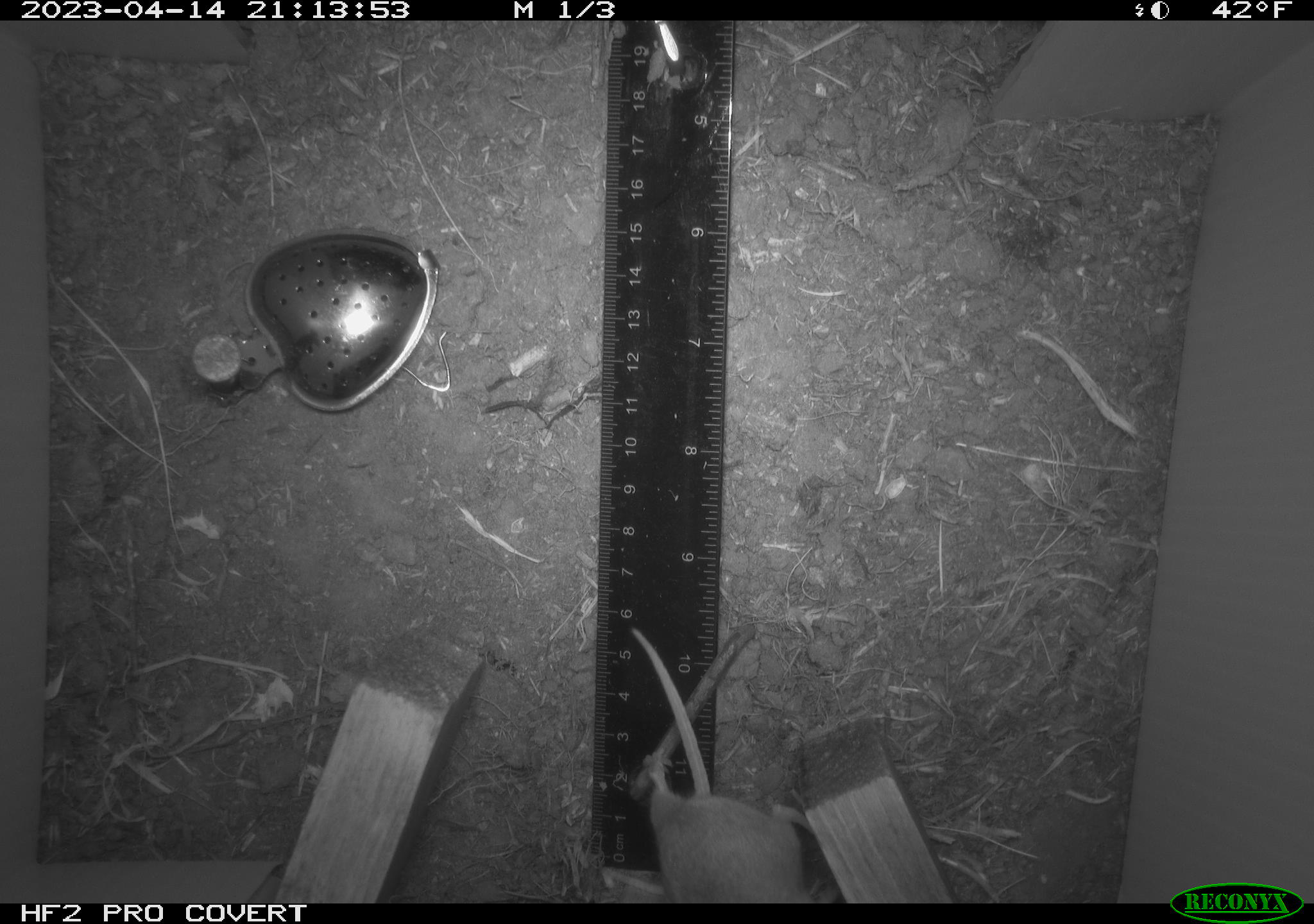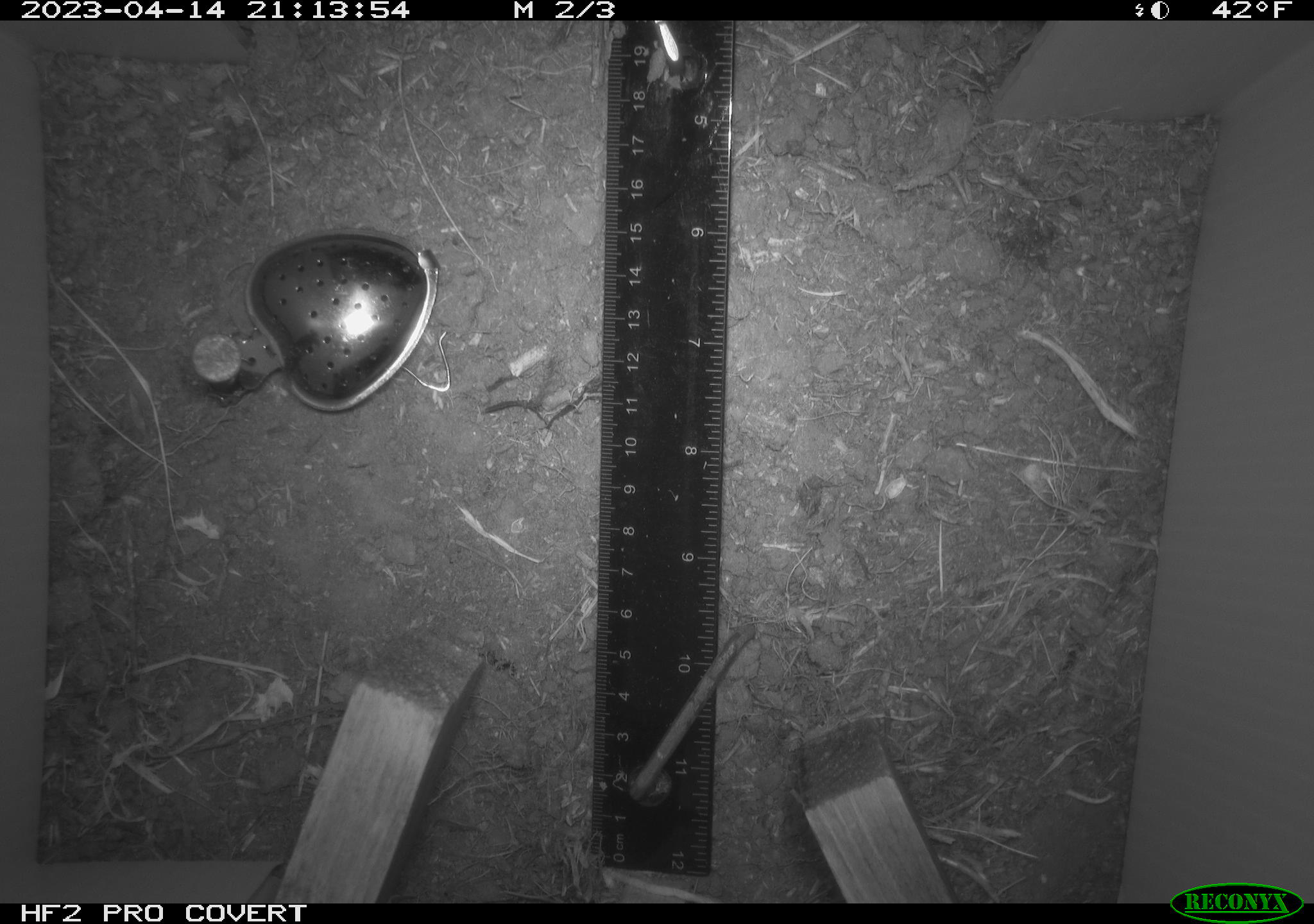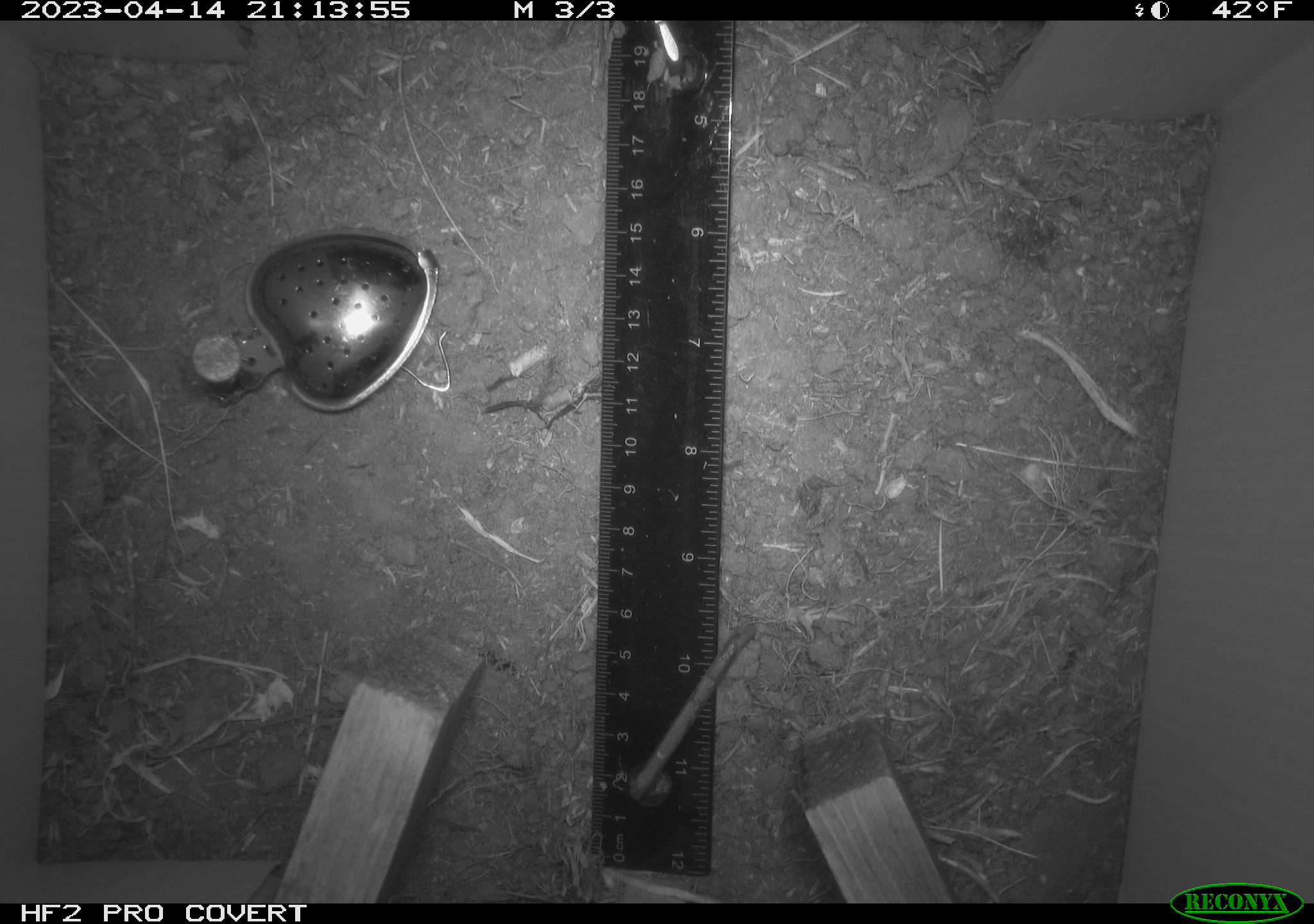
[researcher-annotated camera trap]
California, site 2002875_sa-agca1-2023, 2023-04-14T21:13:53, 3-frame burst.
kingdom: Animalia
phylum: Chordata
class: Mammalia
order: Rodentia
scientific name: Rodentia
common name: mouse species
Mouse species (Rodentia).